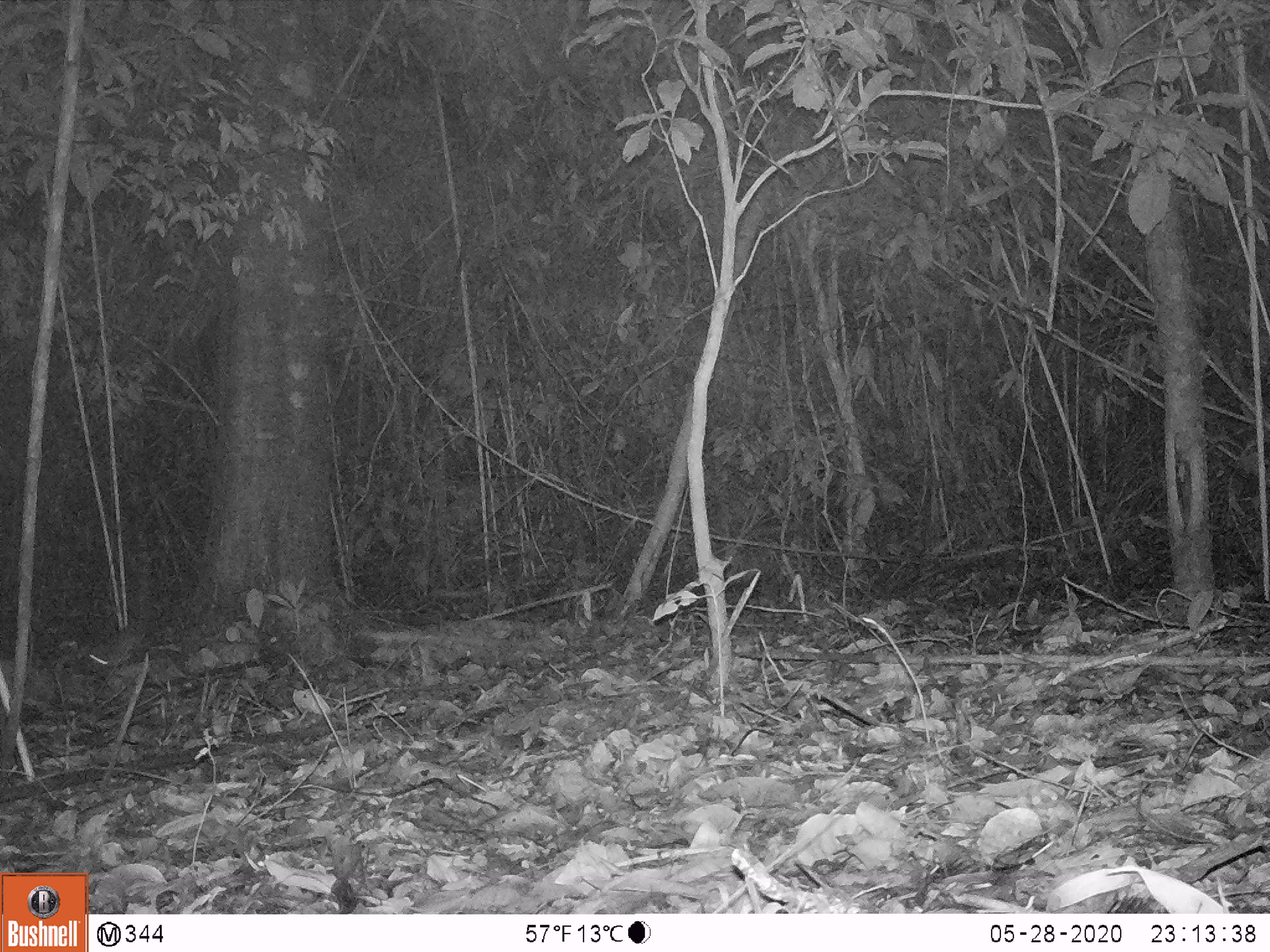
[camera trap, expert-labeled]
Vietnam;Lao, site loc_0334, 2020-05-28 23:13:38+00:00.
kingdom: Animalia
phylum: Chordata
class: Mammalia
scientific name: Mammalia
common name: mammal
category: unidentified small mammal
Unidentified small mammal (mammal) (Mammalia). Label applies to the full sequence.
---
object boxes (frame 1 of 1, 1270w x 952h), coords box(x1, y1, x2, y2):
unidentified small mammal: box(73, 629, 139, 675)